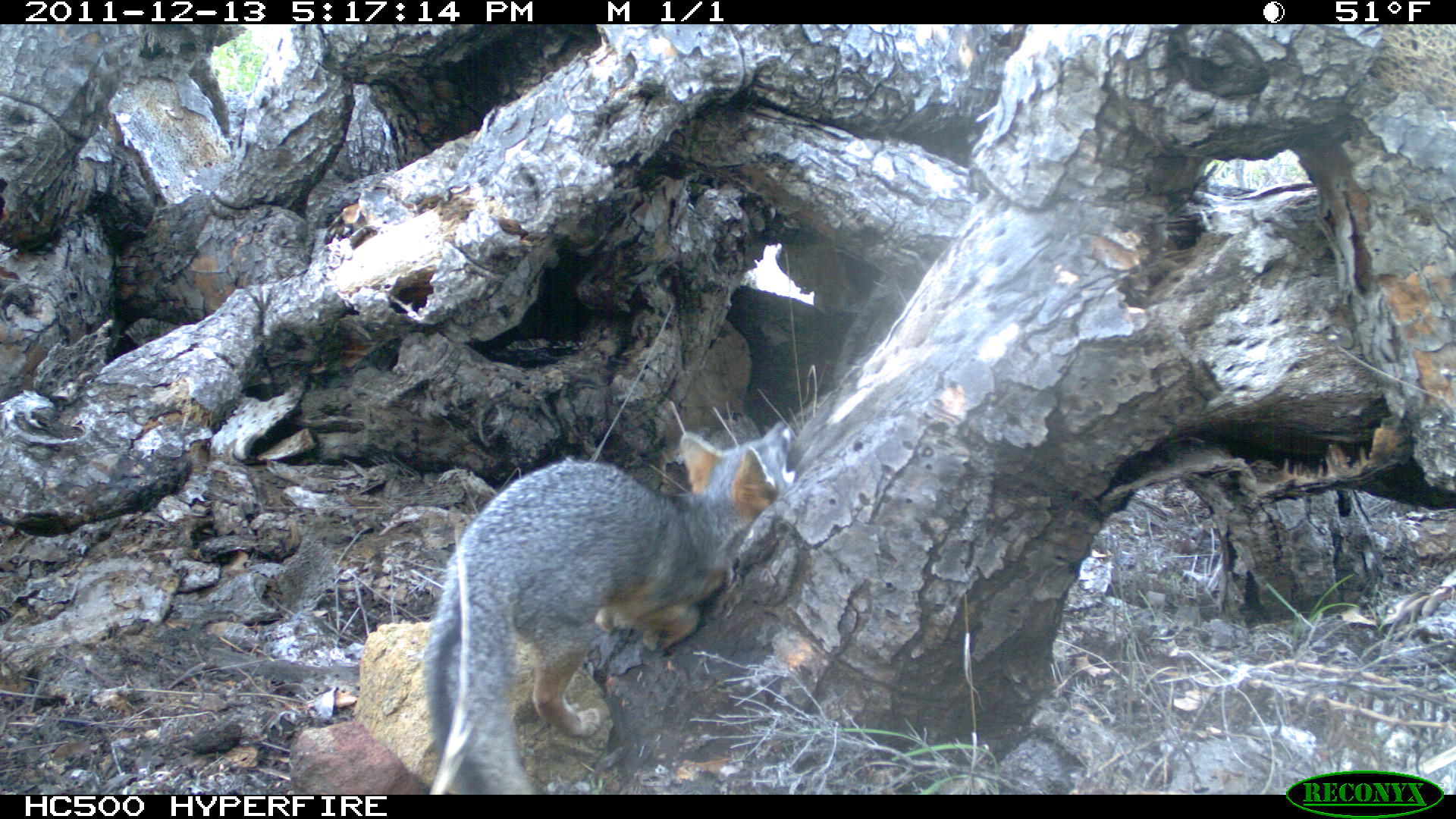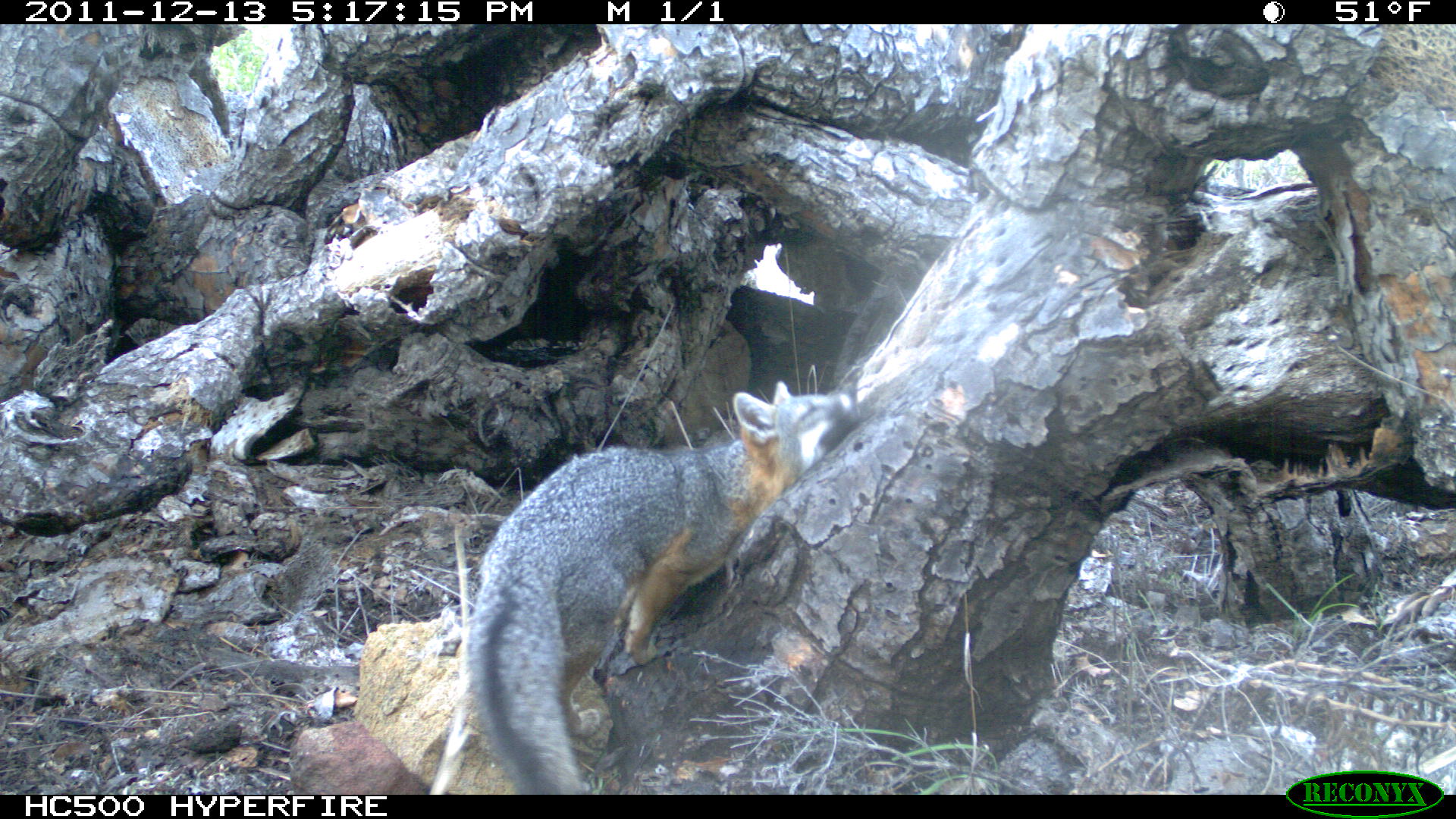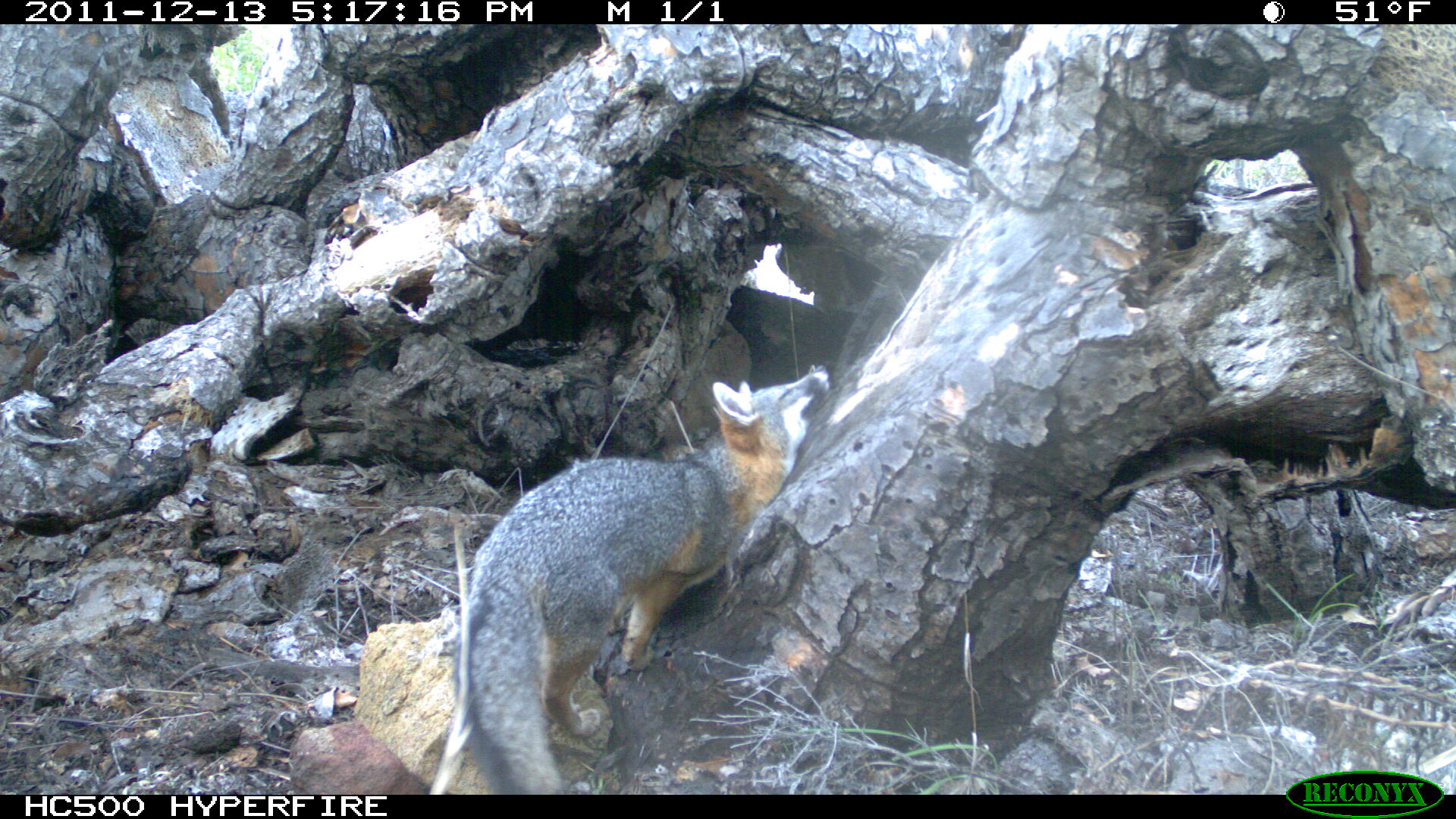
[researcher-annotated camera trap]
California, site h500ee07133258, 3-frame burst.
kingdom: Animalia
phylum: Chordata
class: Mammalia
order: Carnivora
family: Canidae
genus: Urocyon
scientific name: Urocyon littoralis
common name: island fox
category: fox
Fox (island fox) (Urocyon littoralis).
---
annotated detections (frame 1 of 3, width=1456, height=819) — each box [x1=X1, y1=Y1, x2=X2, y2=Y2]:
fox: [x1=425, y1=422, x2=791, y2=794]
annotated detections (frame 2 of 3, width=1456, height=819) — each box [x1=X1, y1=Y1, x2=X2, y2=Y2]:
fox: [x1=469, y1=380, x2=851, y2=794]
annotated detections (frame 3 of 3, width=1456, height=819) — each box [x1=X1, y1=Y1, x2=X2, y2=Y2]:
fox: [x1=455, y1=365, x2=829, y2=794]